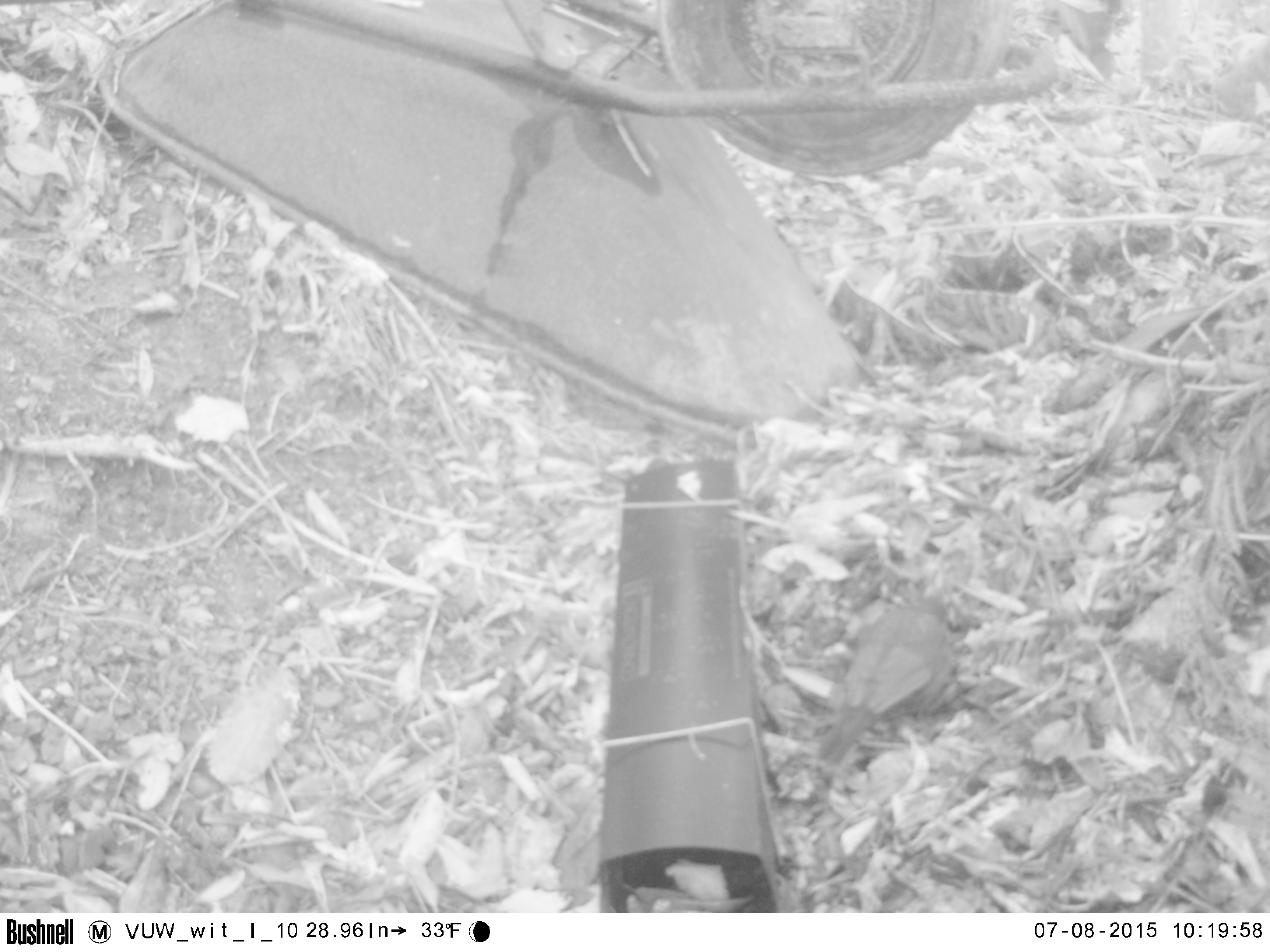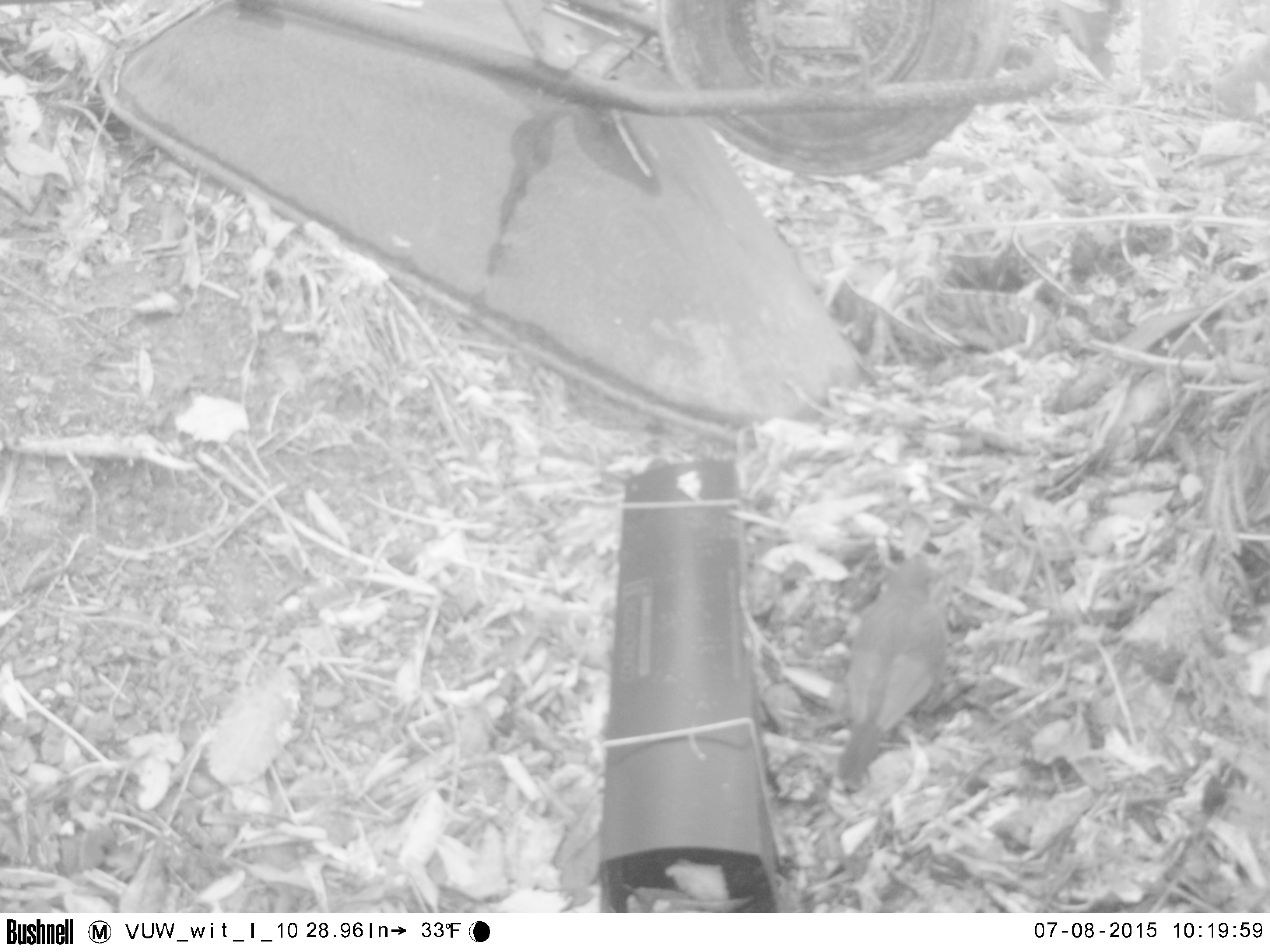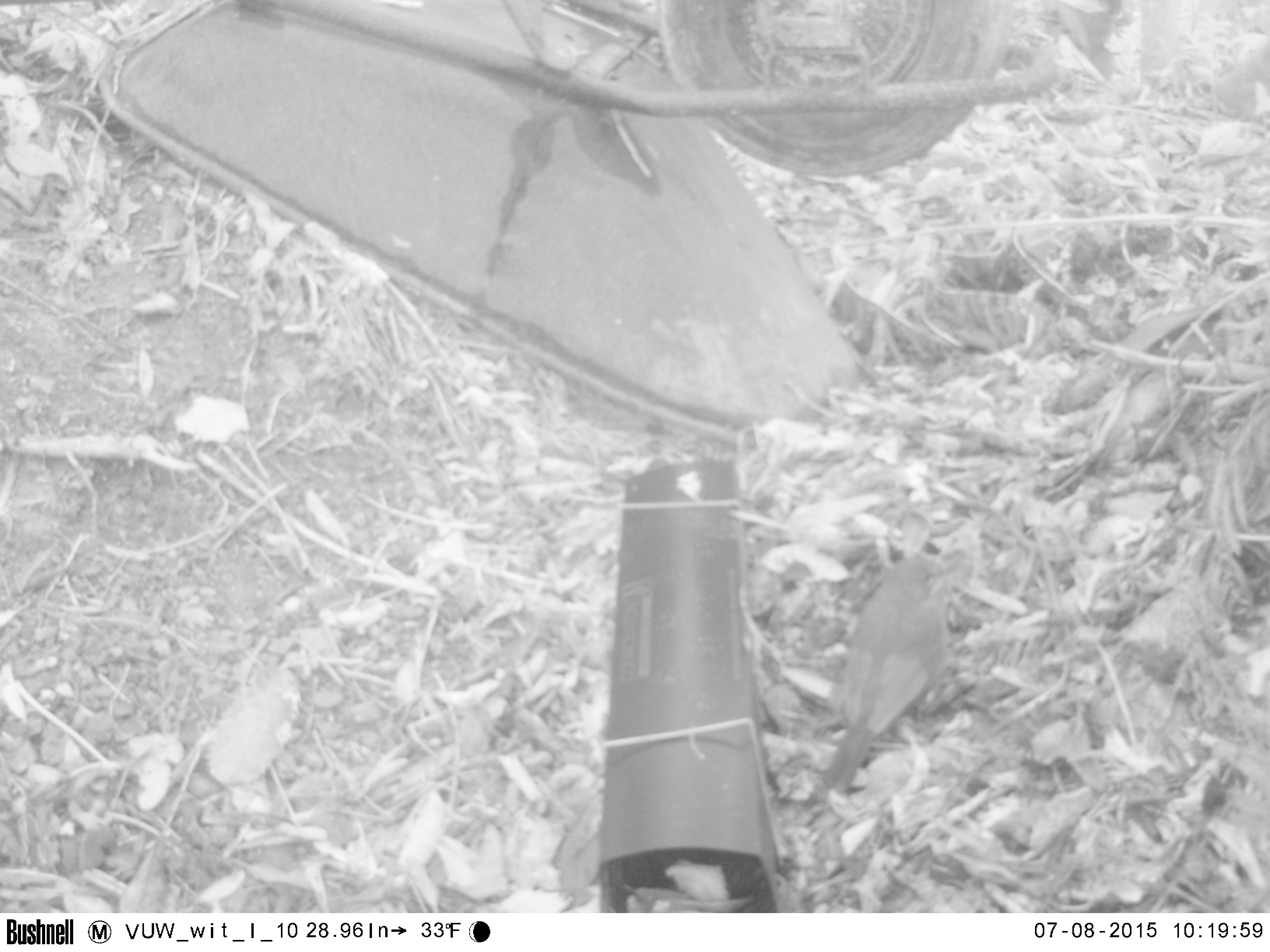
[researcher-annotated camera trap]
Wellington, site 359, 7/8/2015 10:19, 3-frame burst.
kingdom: Animalia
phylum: Chordata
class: Aves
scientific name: Aves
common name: bird